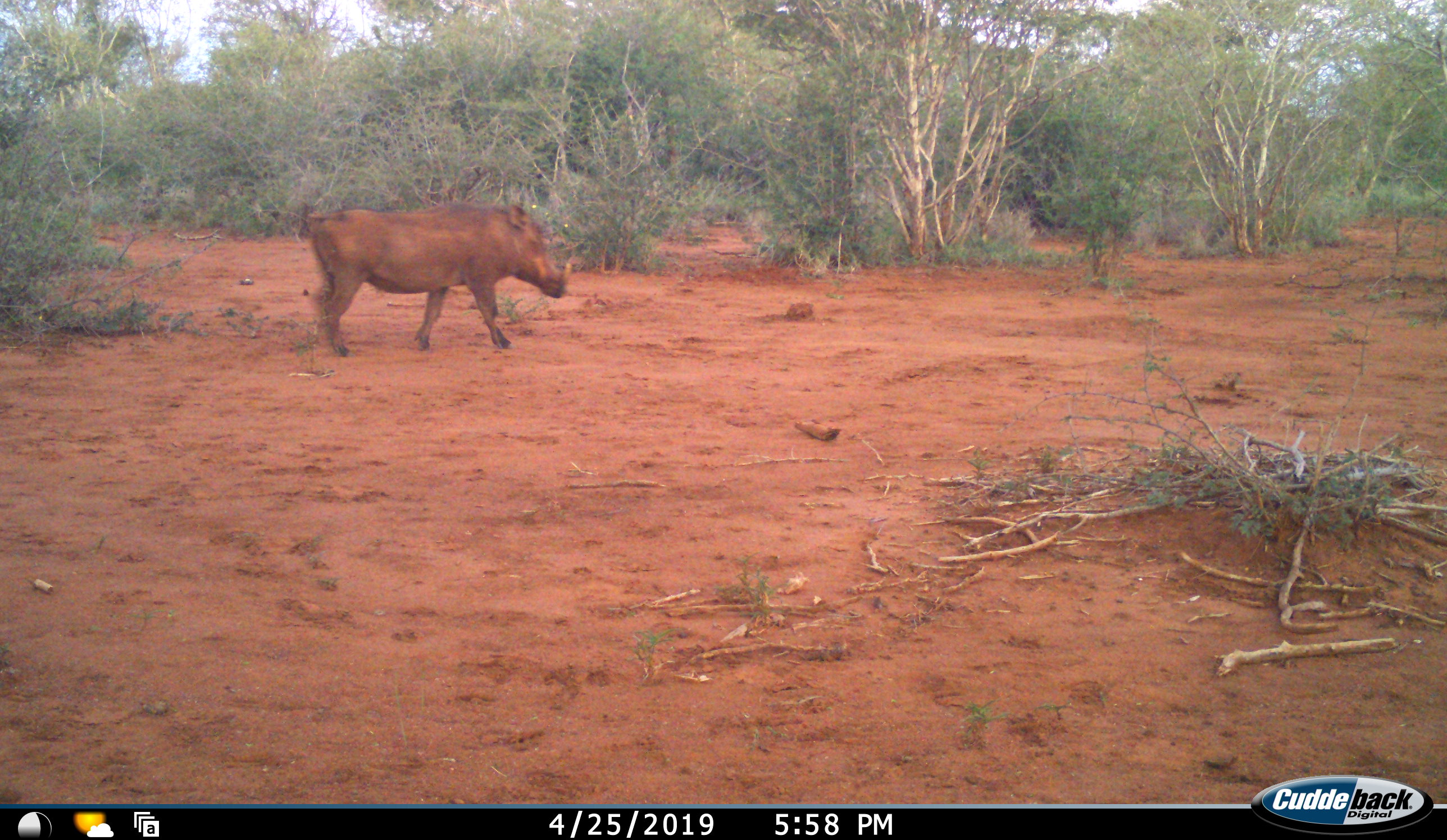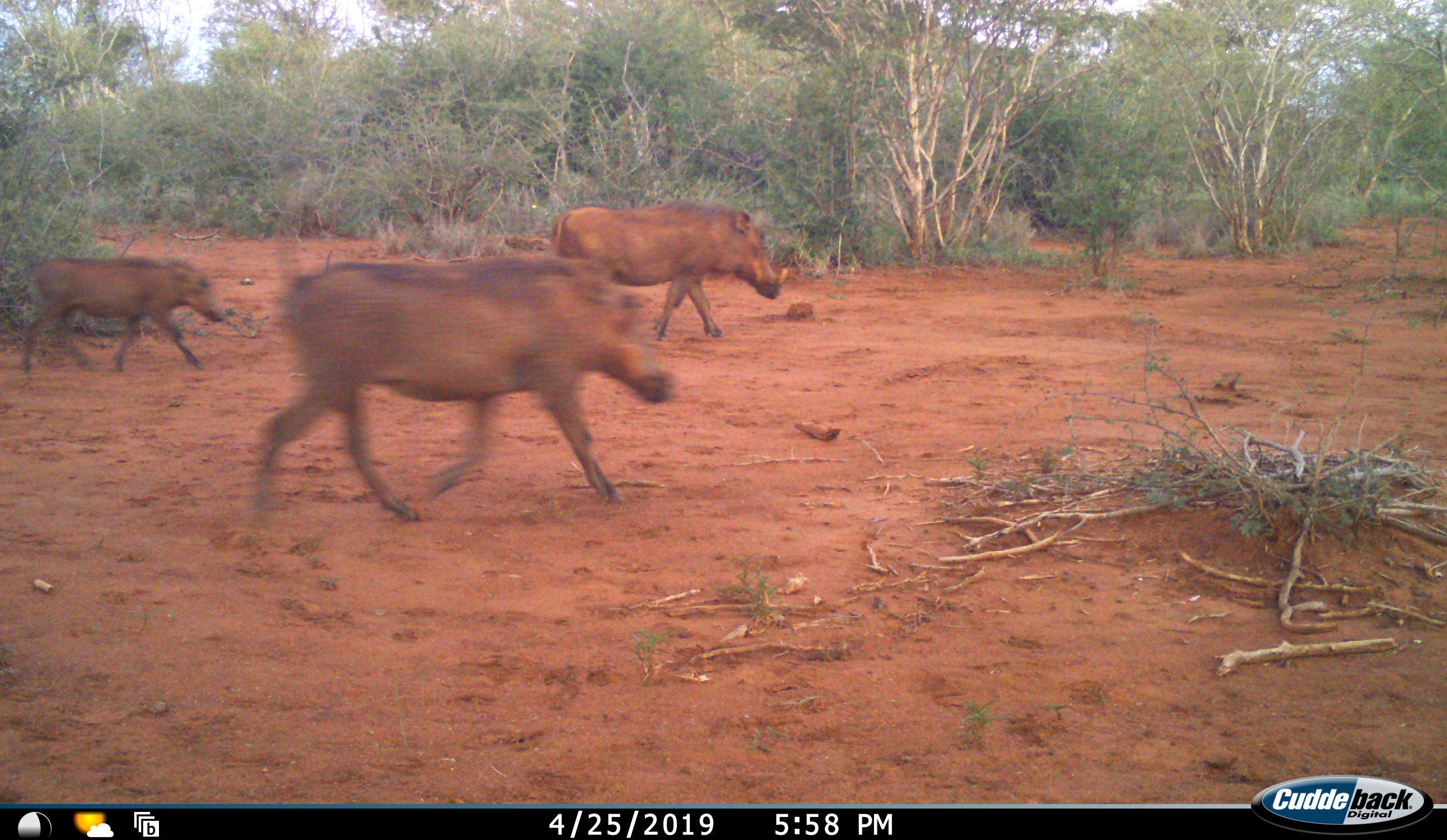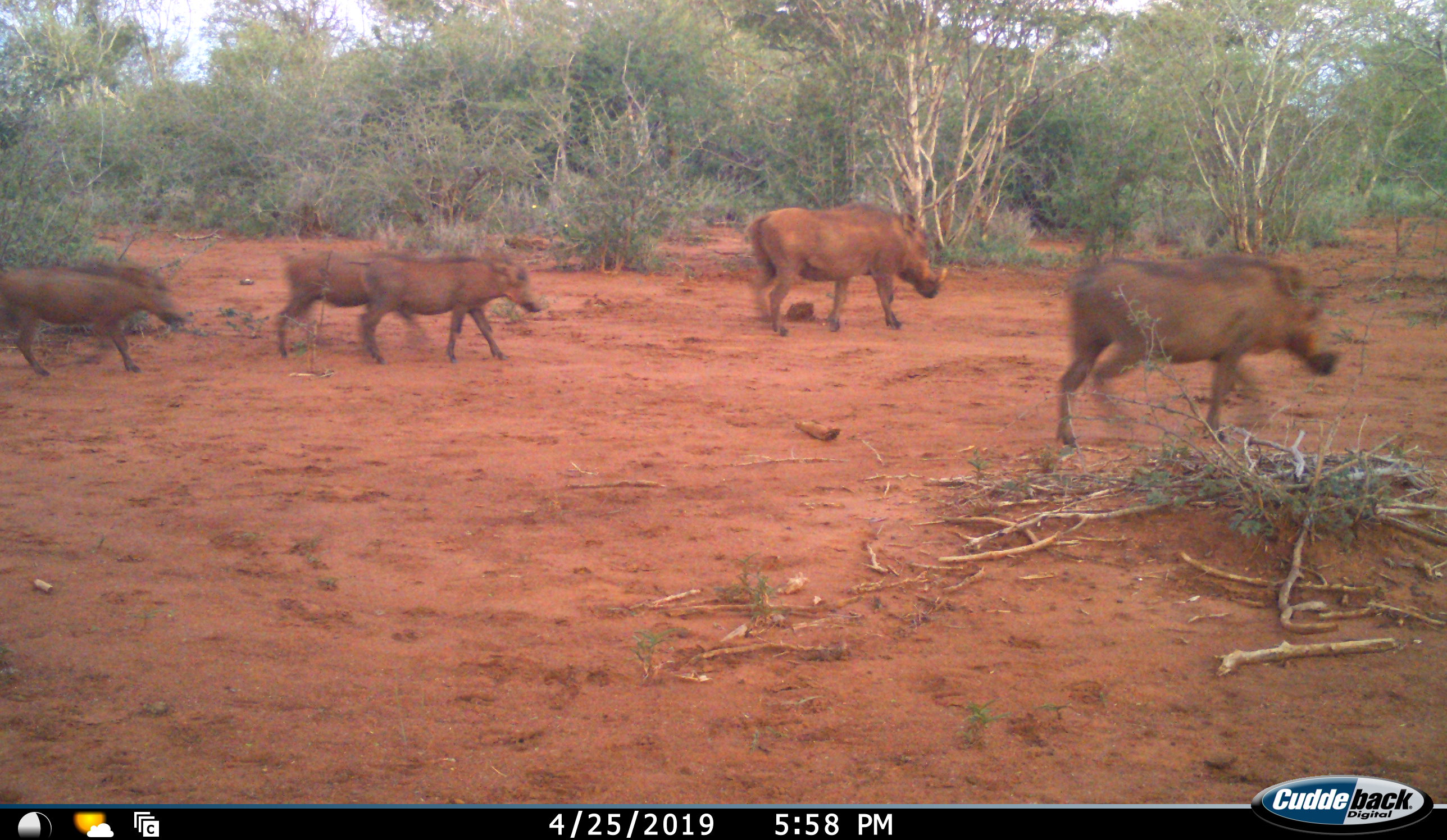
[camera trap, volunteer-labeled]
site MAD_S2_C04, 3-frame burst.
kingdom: Animalia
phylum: Chordata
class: Mammalia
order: Artiodactyla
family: Suidae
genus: Phacochoerus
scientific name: Phacochoerus africanus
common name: warthog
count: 5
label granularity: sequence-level